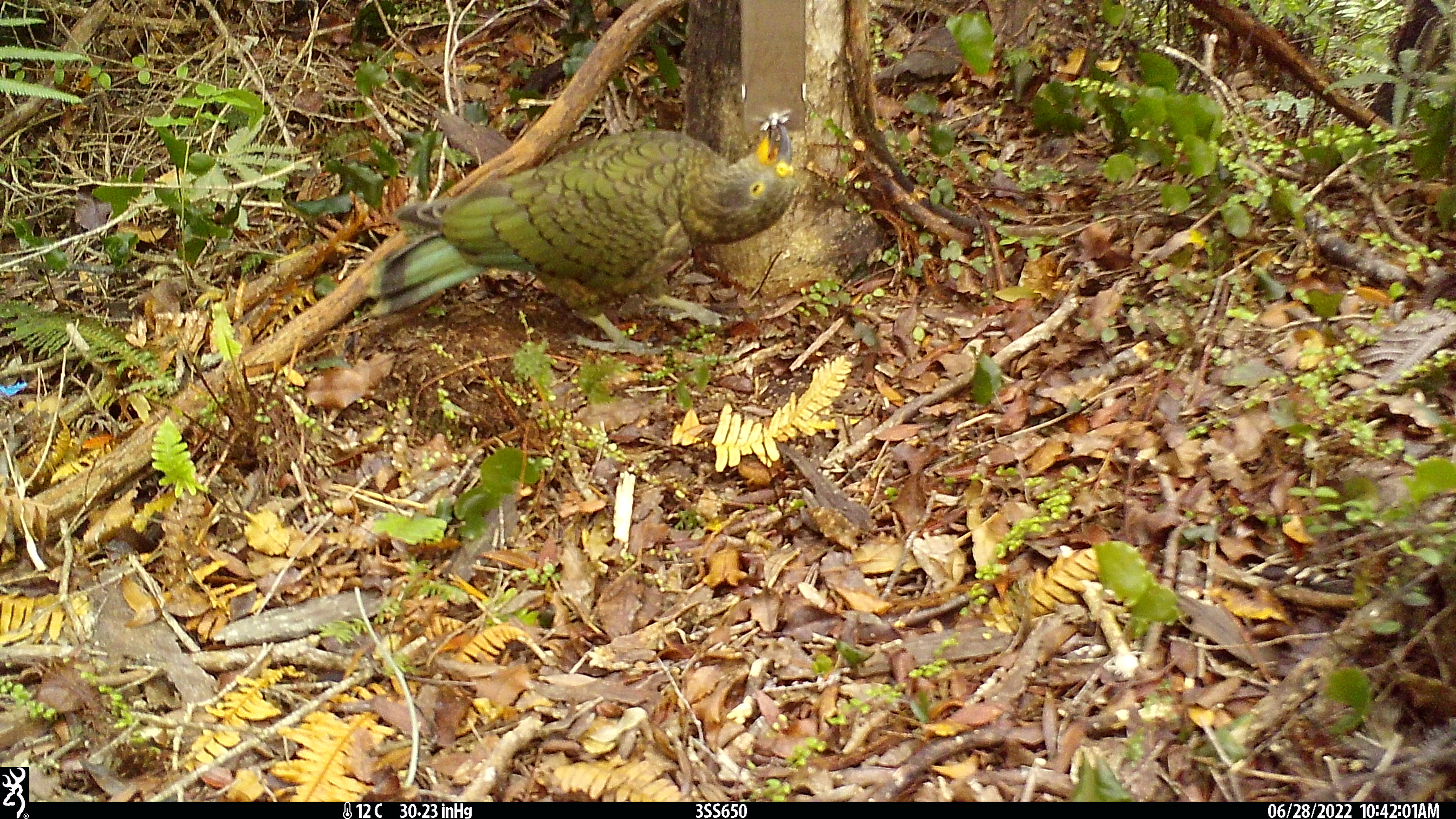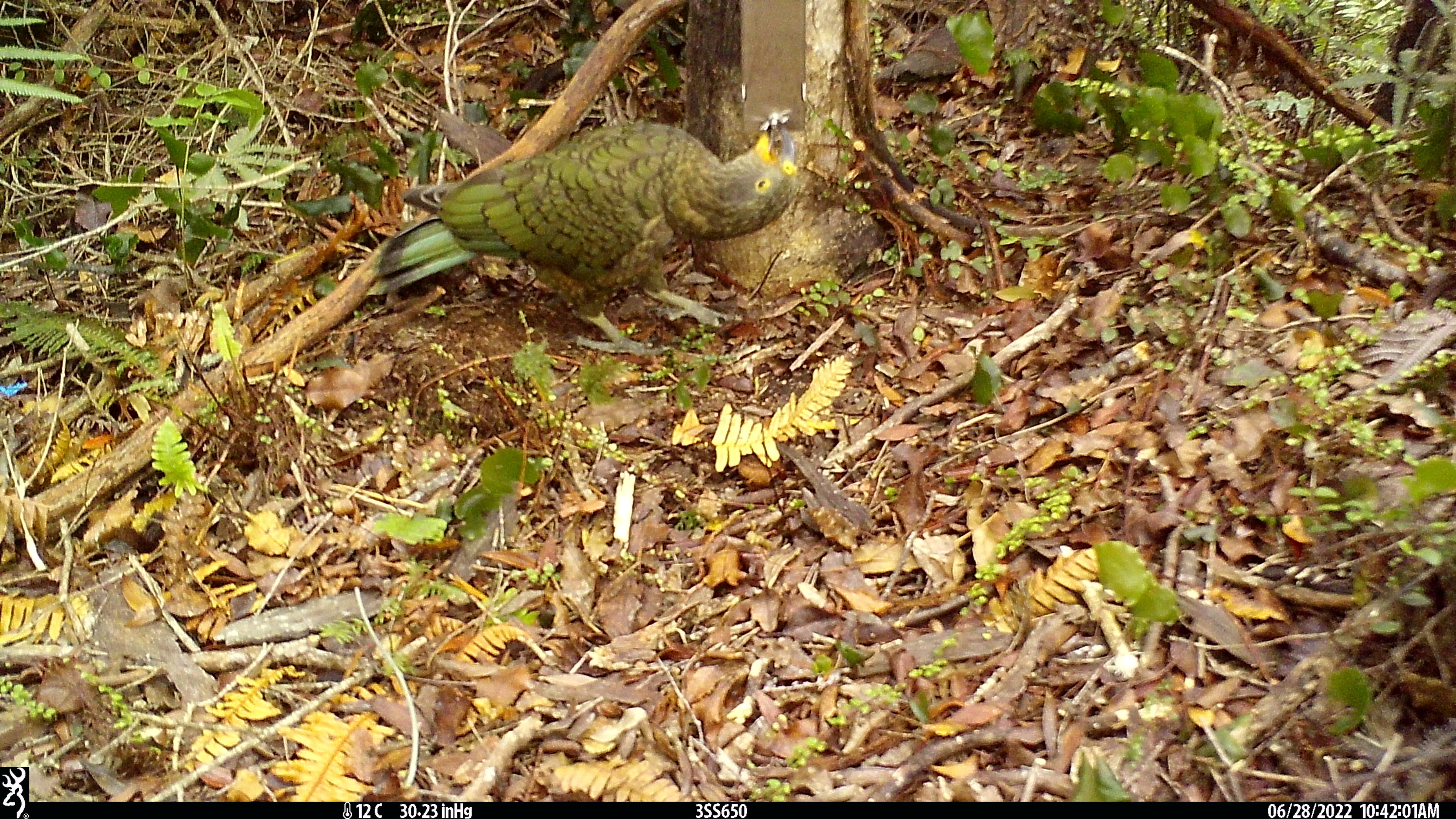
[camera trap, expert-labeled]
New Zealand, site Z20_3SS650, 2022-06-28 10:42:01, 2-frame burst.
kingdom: Animalia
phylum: Chordata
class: Aves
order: Psittaciformes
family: Strigopidae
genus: Nestor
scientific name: Nestor notabilis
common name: kea